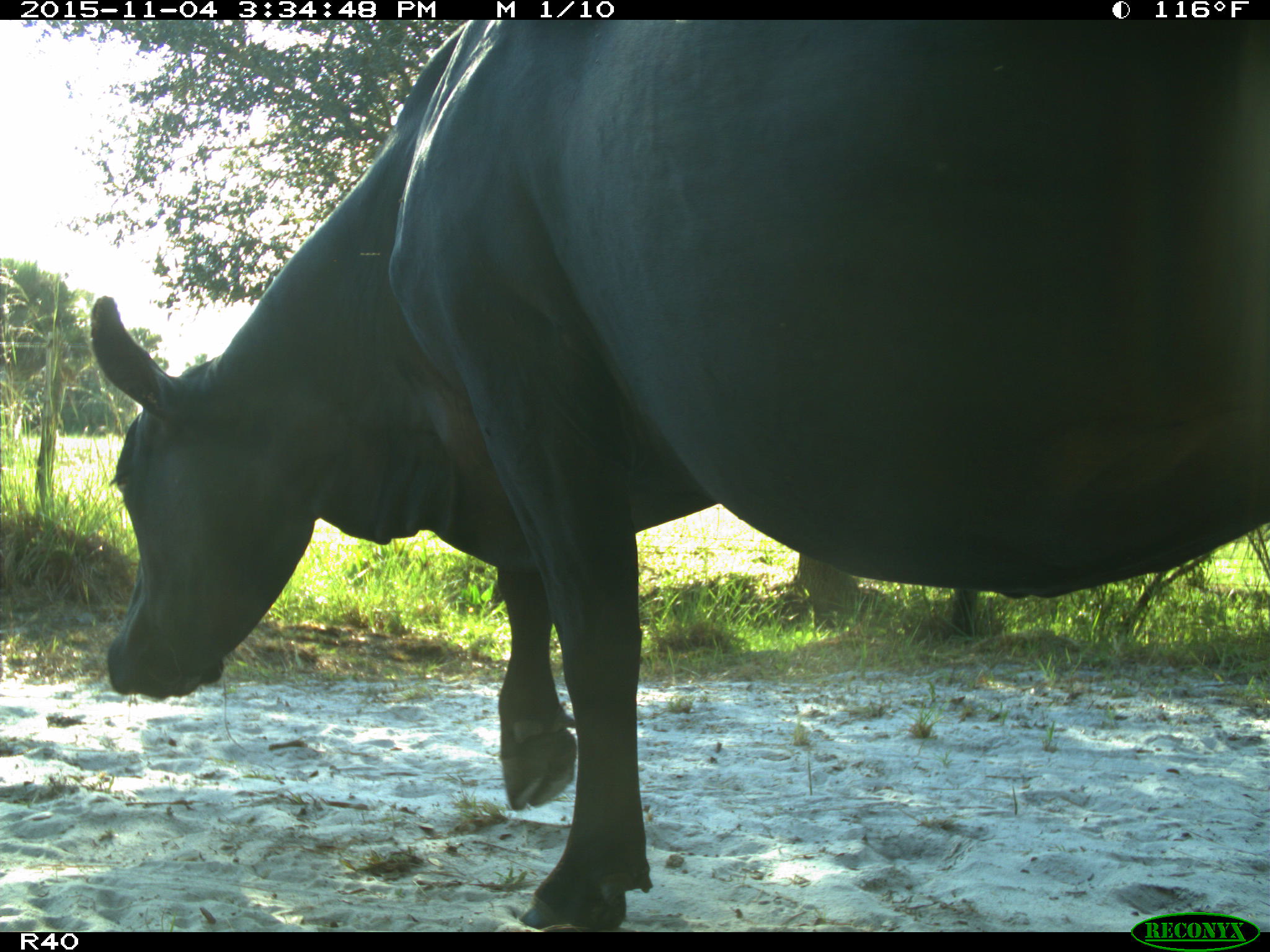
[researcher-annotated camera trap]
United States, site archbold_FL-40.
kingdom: Animalia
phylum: Chordata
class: Mammalia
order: Artiodactyla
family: Bovidae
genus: Bos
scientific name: Bos taurus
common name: domestic cow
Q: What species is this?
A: Bos taurus (domestic cow).